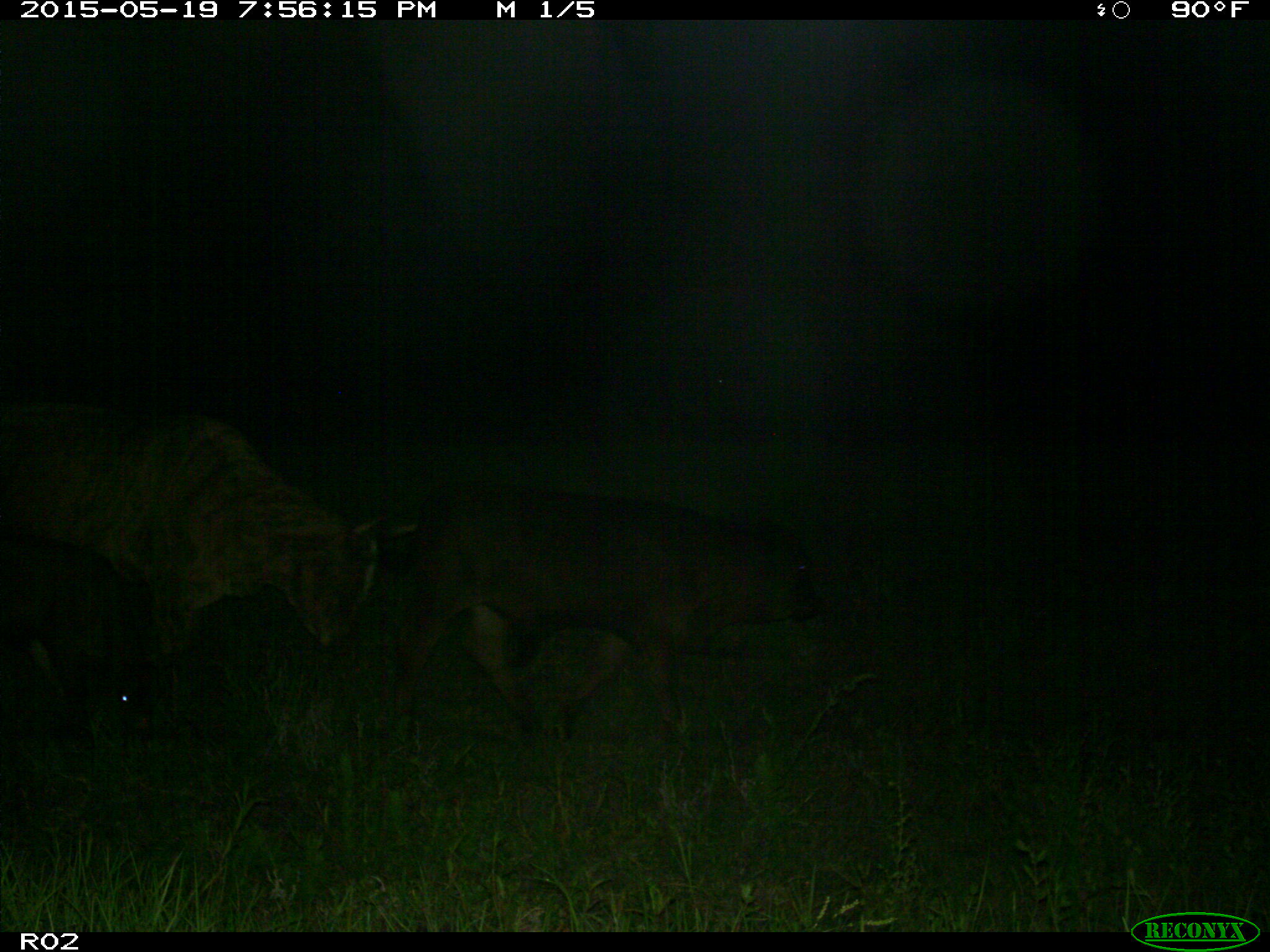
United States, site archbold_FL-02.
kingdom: Animalia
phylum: Chordata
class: Mammalia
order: Artiodactyla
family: Bovidae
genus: Bos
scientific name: Bos taurus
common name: domestic cow